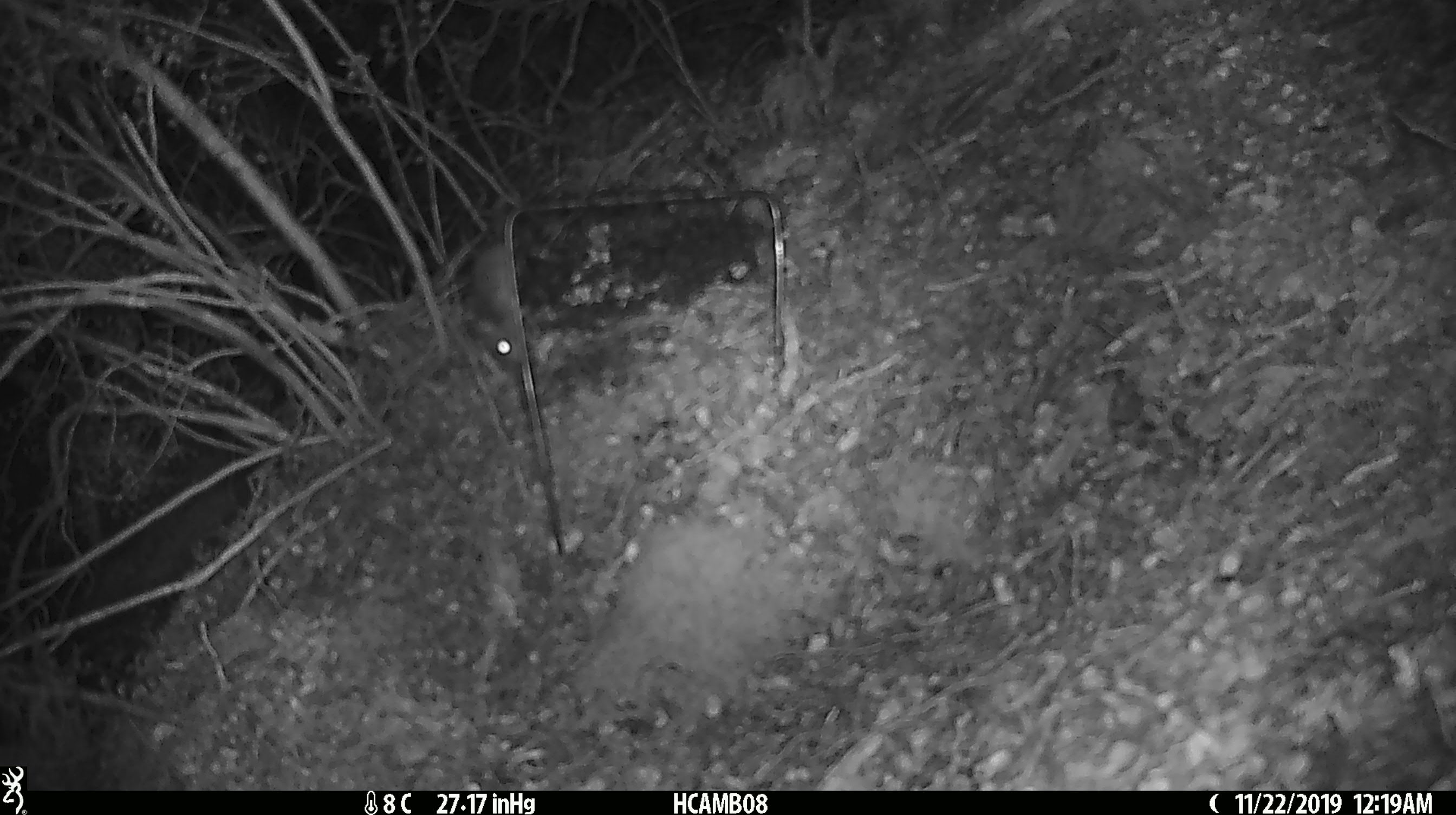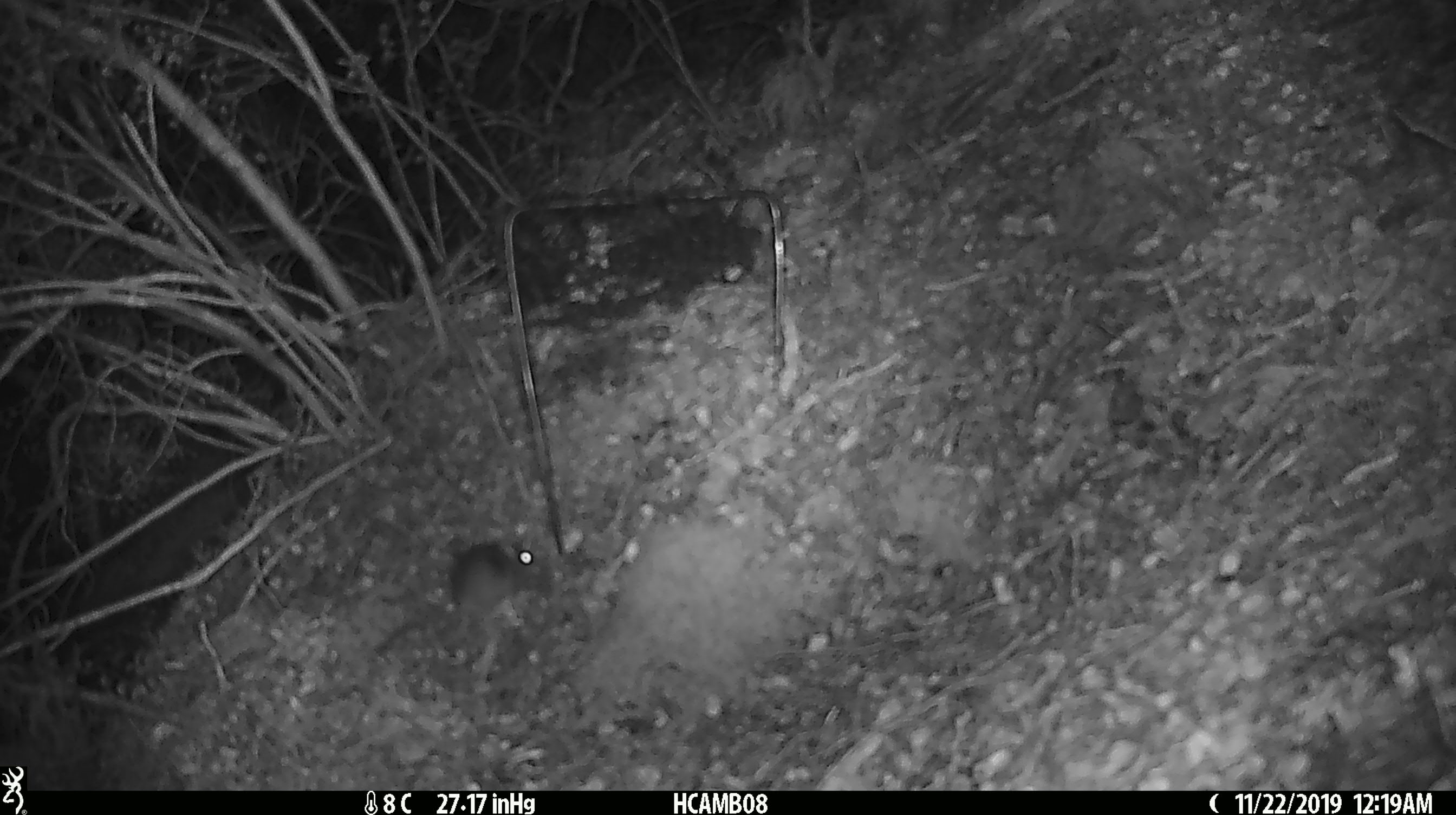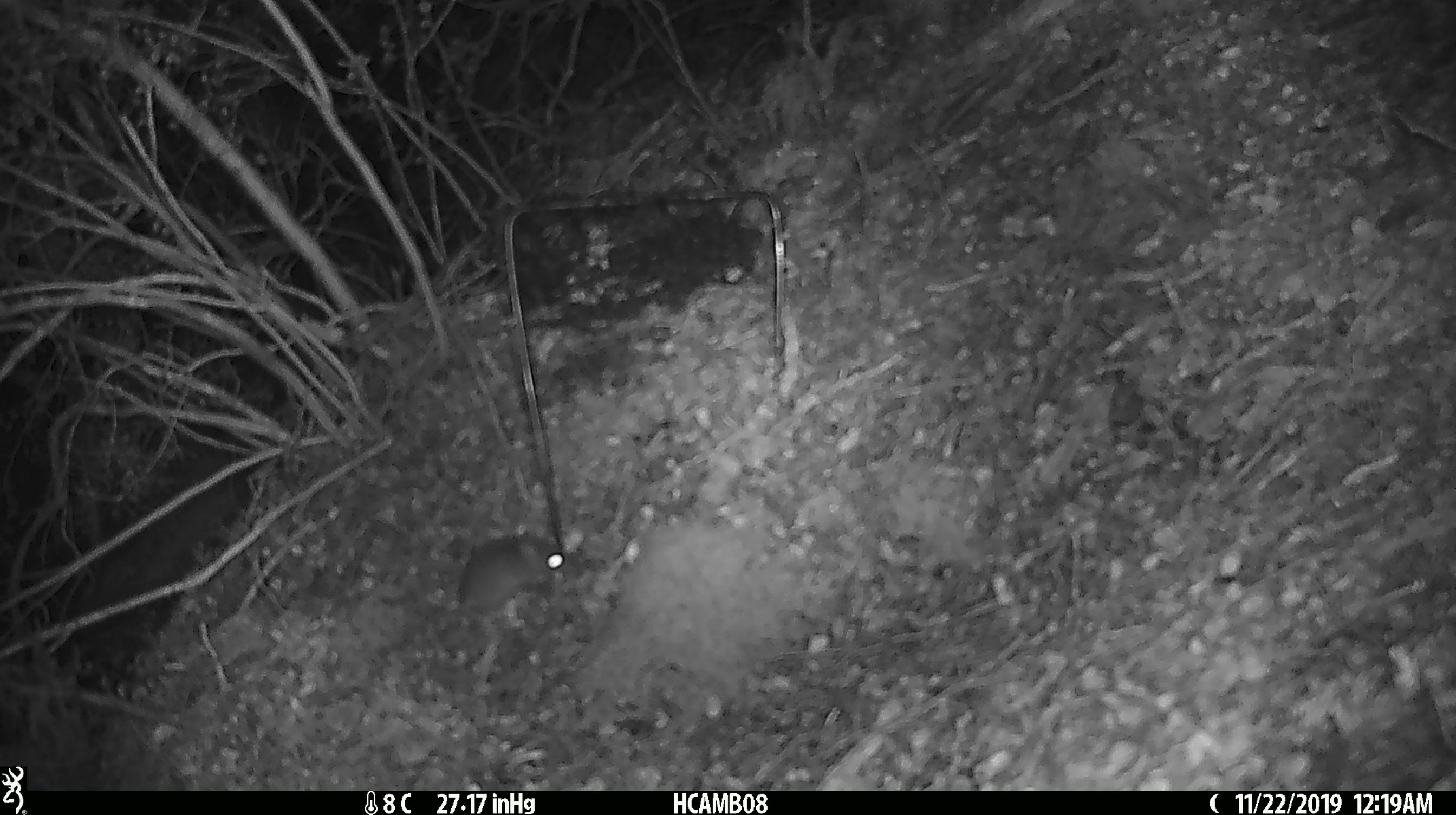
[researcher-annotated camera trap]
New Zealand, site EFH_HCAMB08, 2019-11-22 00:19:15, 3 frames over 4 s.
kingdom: Animalia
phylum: Chordata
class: Mammalia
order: Rodentia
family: Muridae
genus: Mus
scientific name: Mus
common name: mouse